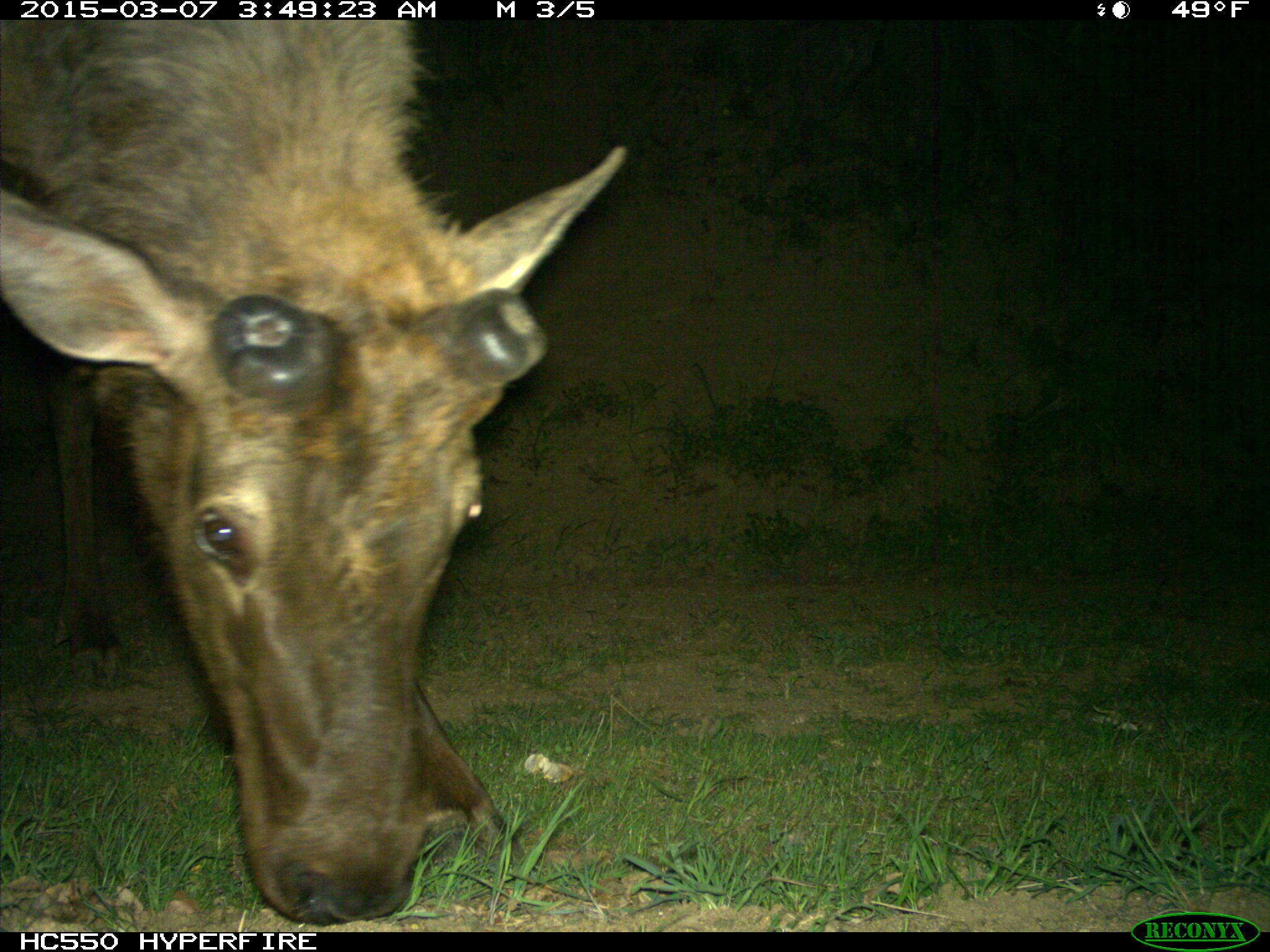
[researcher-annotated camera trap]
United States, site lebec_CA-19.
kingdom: Animalia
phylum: Chordata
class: Mammalia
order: Artiodactyla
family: Cervidae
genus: Cervus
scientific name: Cervus canadensis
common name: elk